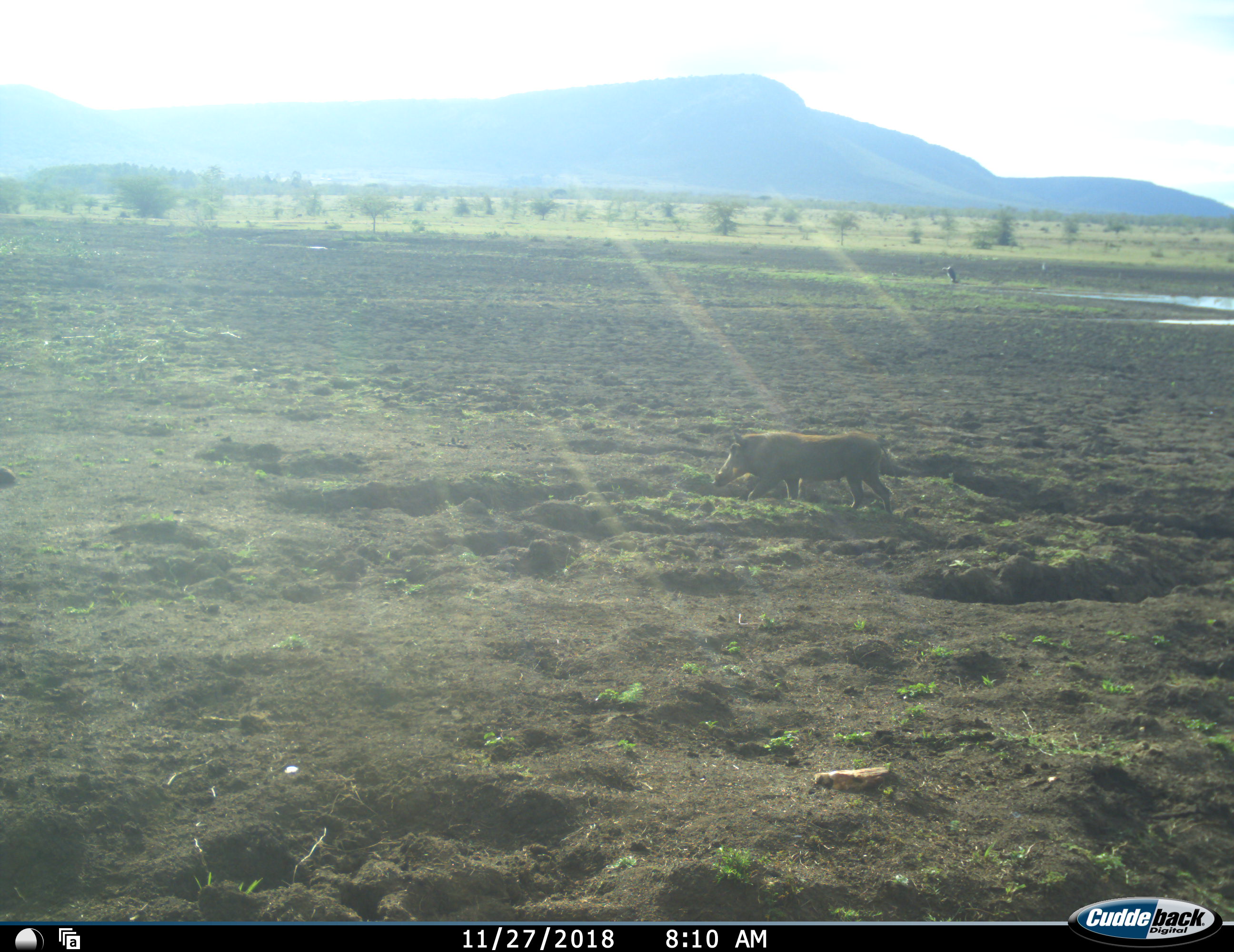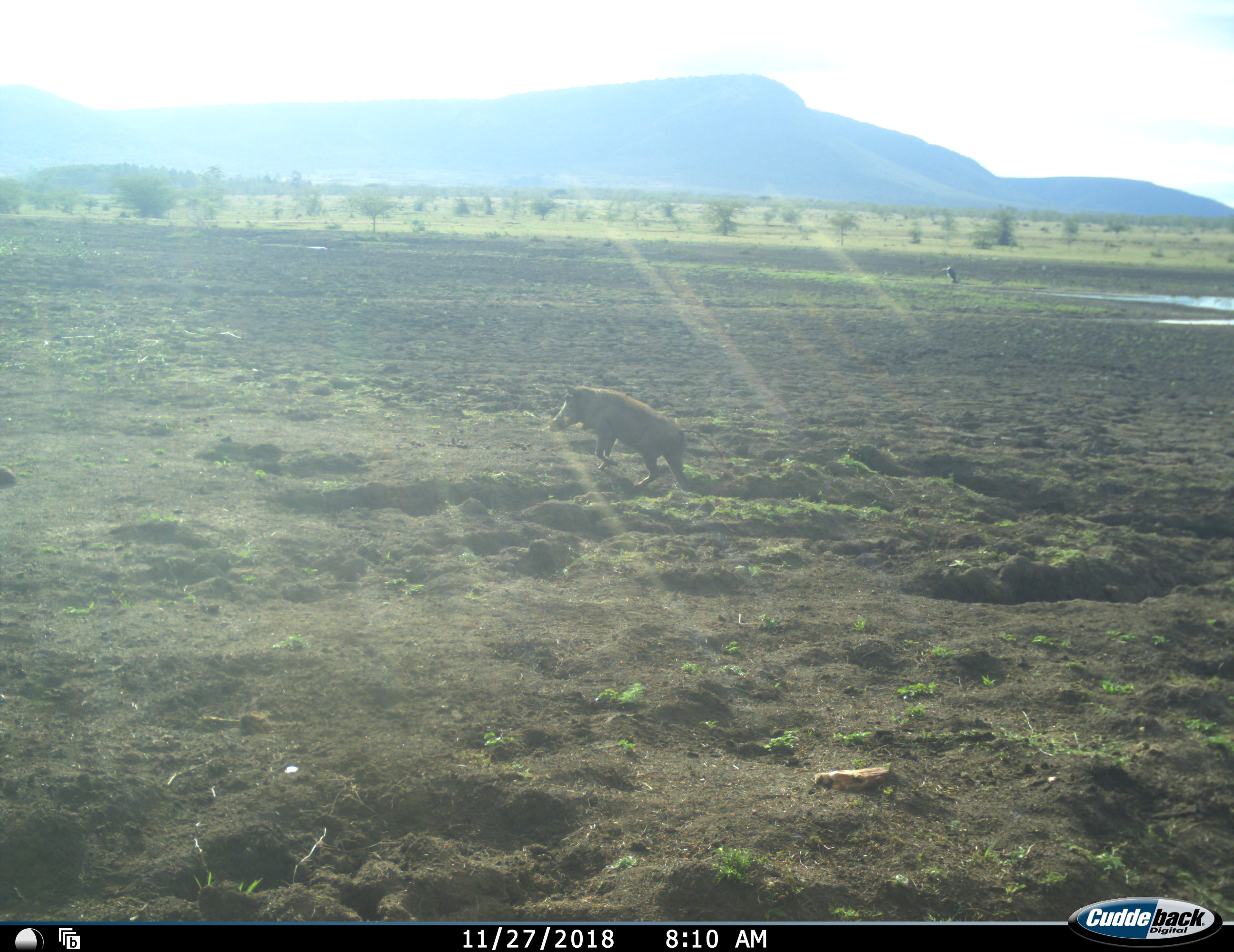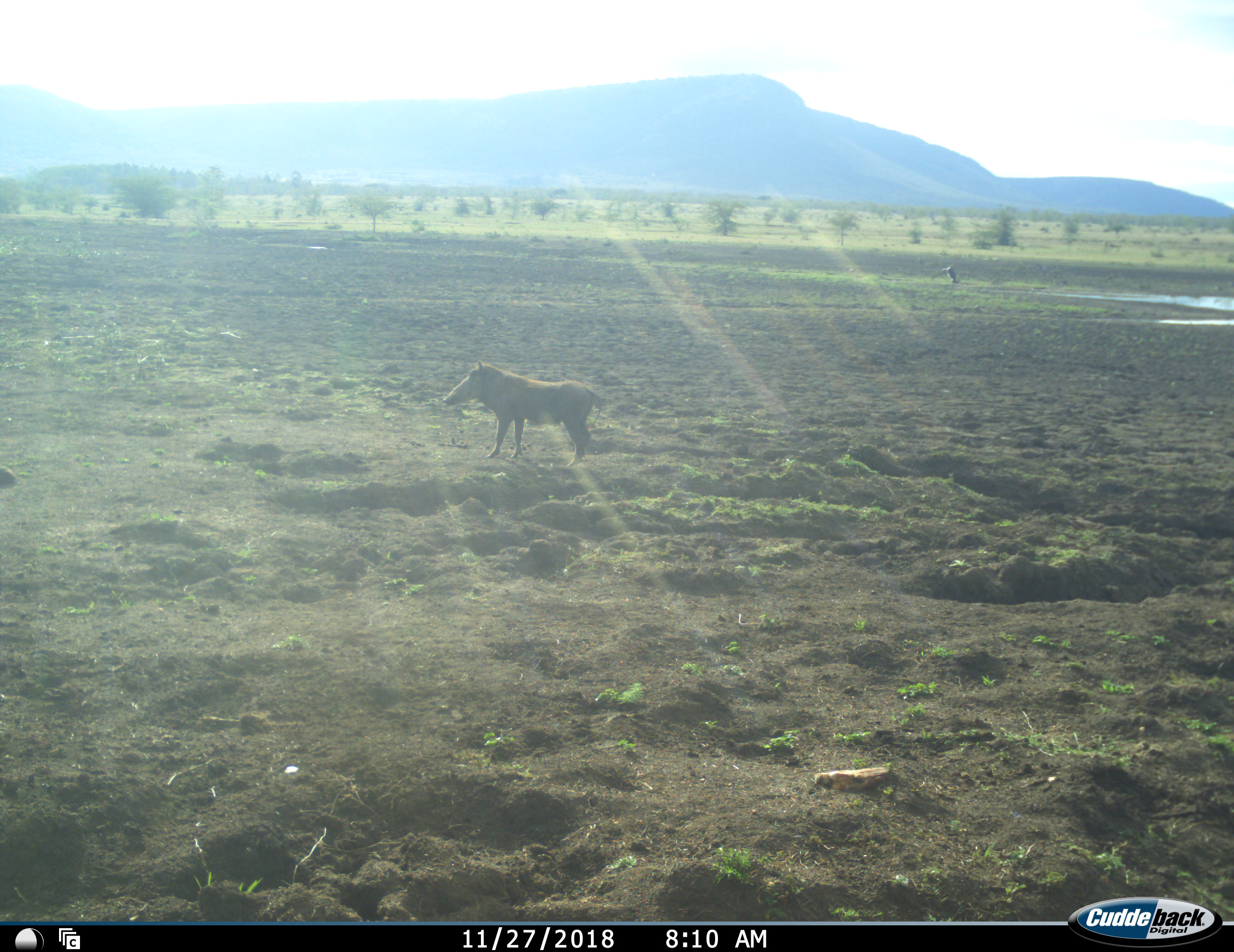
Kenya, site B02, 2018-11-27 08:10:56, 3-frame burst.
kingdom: Animalia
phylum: Chordata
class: Mammalia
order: Artiodactyla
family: Suidae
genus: Phacochoerus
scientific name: Phacochoerus africanus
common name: warthog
Warthog (Phacochoerus africanus), count 1. Behavior (volunteer vote fractions): standing 10%, resting 0%, moving 100%, interacting 0%. Young present (vote fraction): 0%. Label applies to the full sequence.